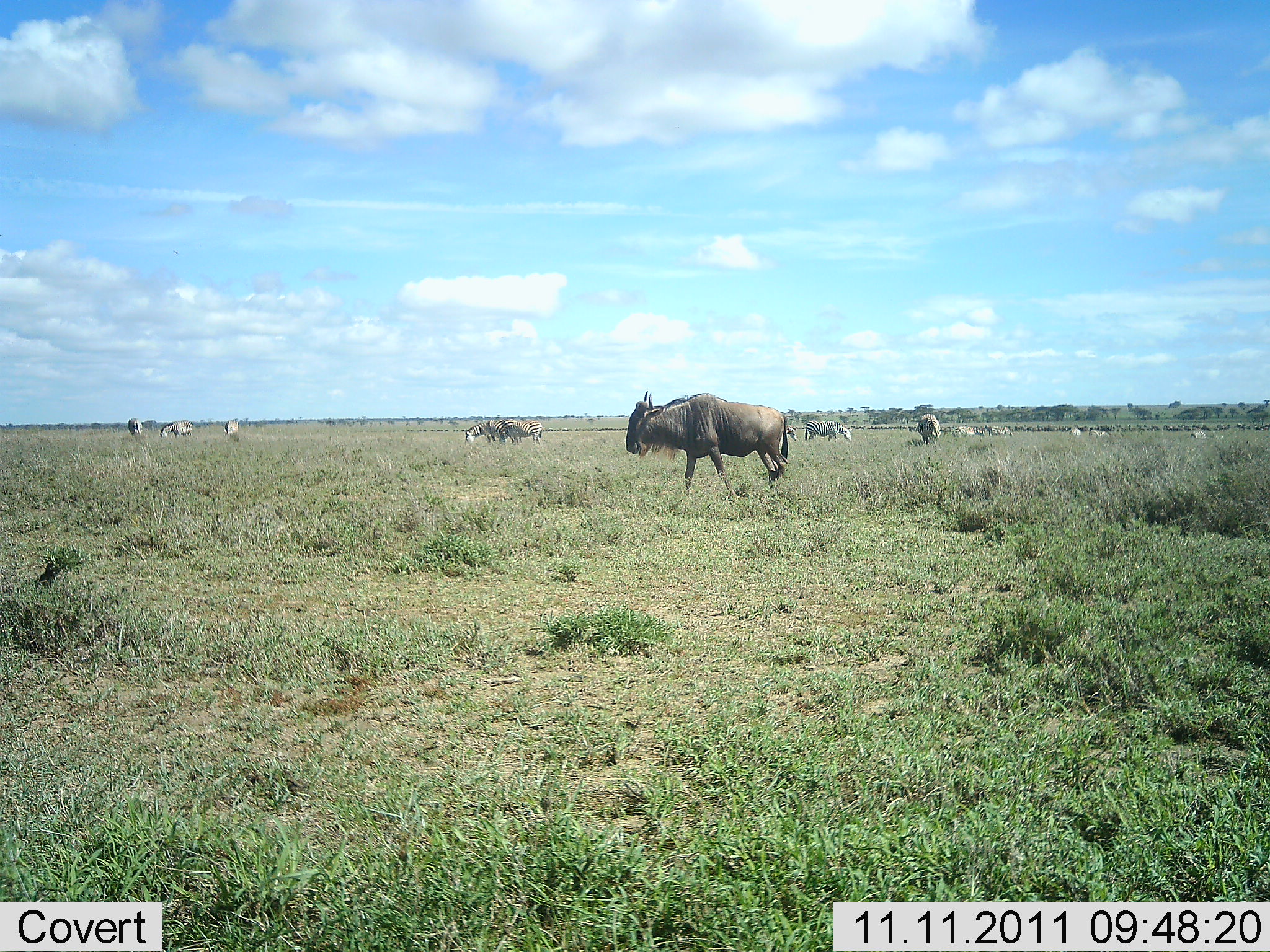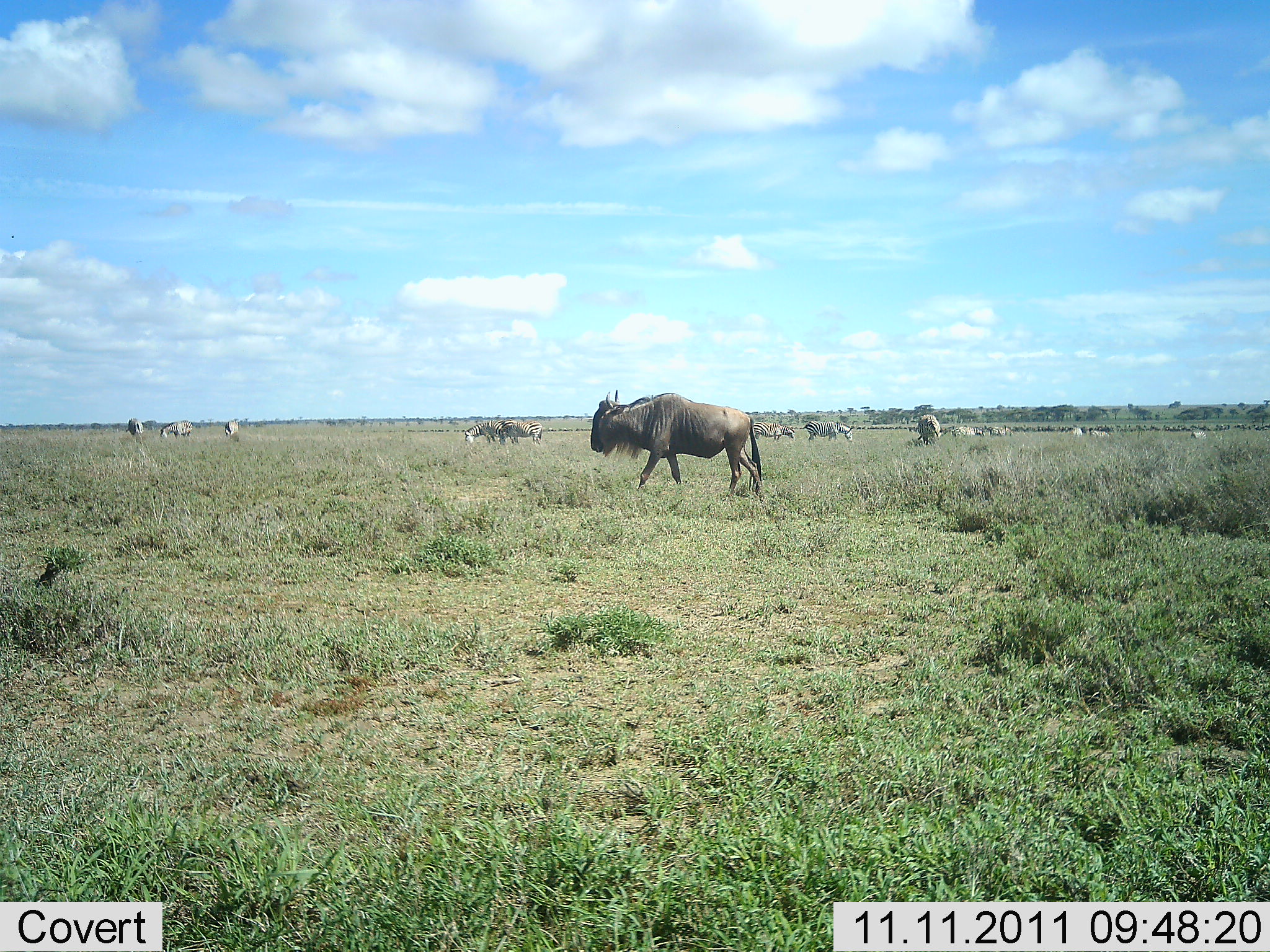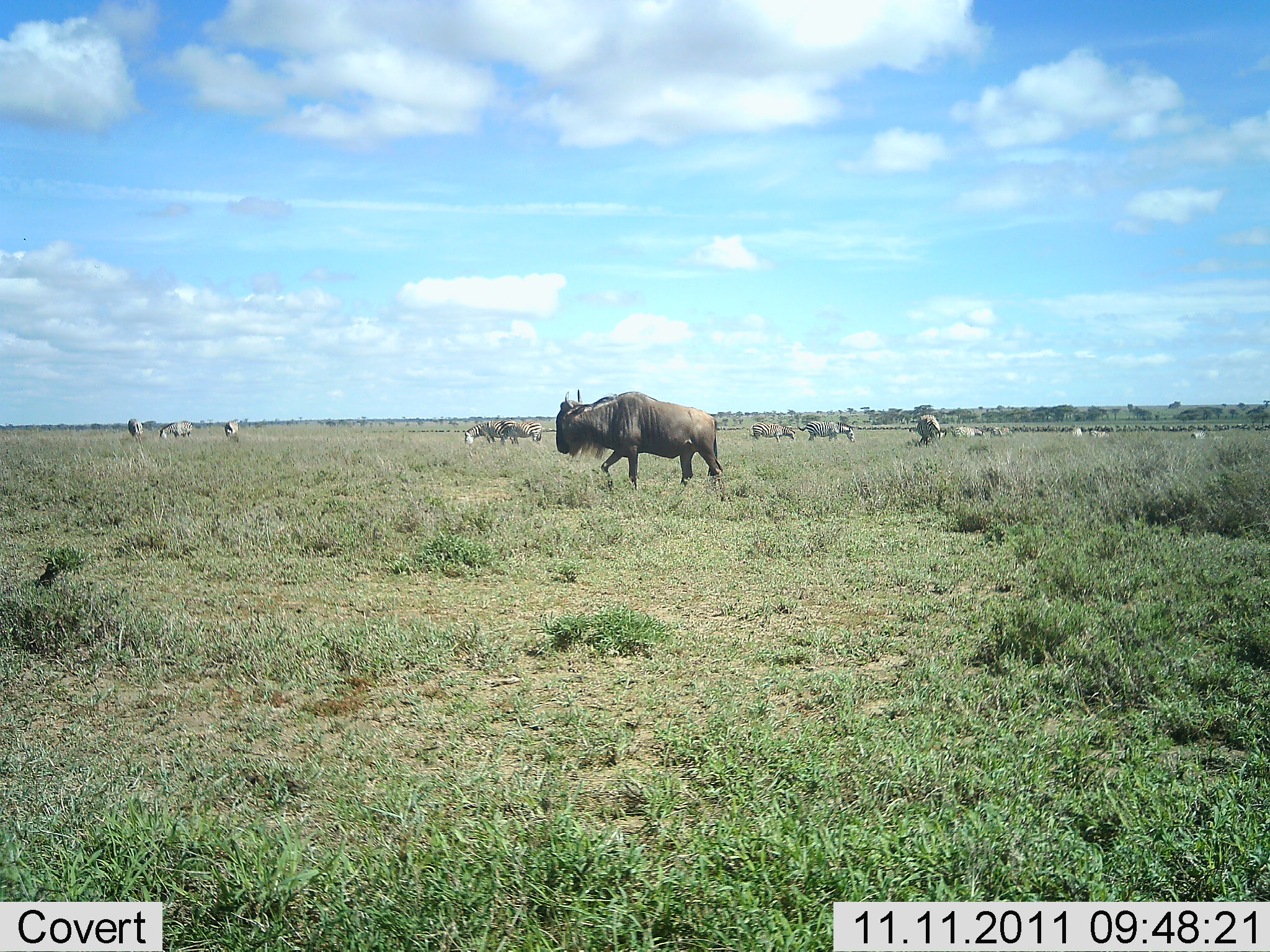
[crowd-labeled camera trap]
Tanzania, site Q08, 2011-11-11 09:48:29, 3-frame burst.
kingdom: Animalia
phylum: Chordata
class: Mammalia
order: Artiodactyla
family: Bovidae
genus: Connochaetes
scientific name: Connochaetes taurinus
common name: blue wildebeest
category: wildebeest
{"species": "wildebeest (blue wildebeest) (Connochaetes taurinus)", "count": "11-50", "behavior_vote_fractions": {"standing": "31%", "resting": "0%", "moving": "94%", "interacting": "6%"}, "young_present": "0%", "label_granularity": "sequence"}